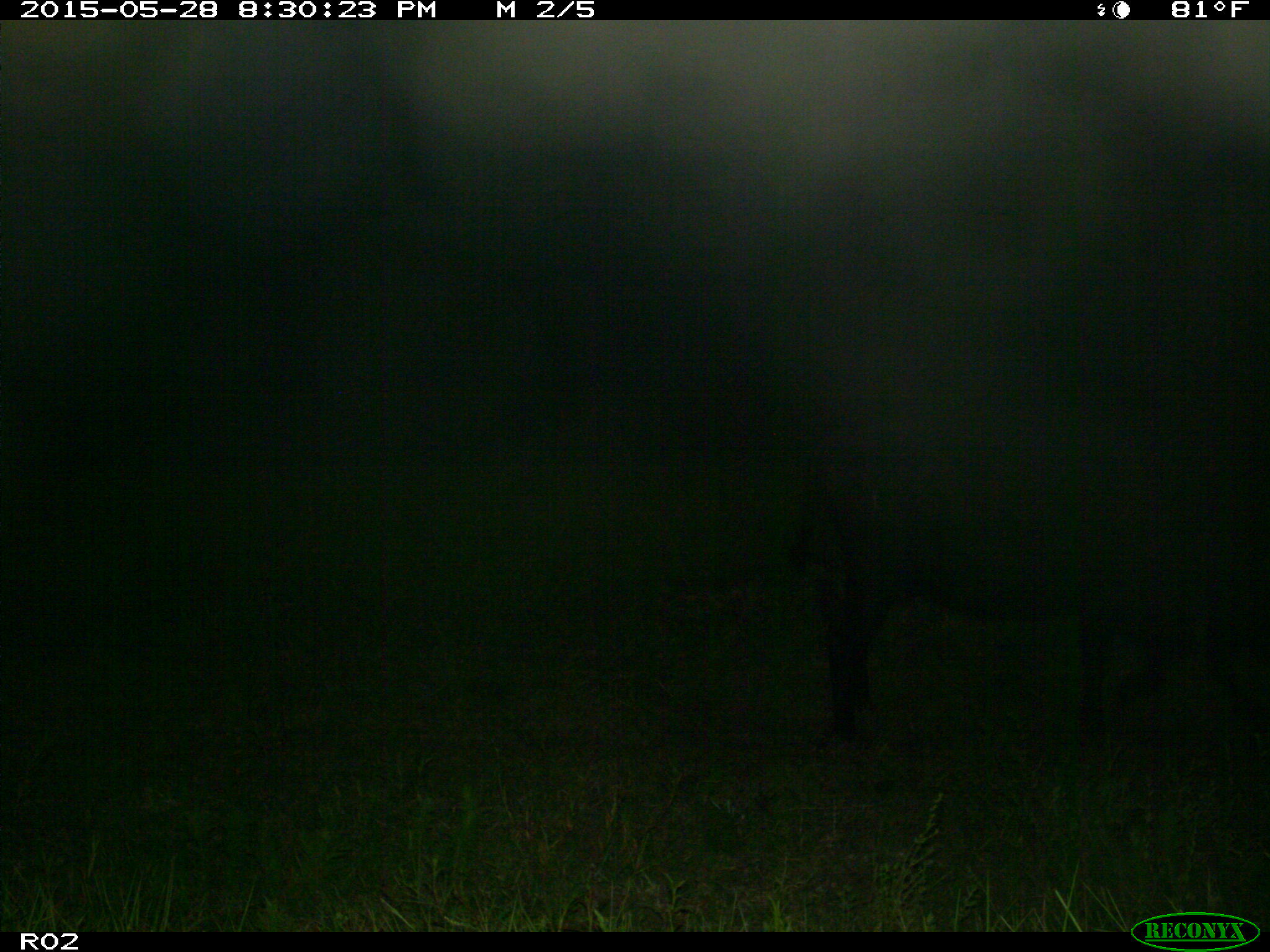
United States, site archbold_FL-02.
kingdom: Animalia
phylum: Chordata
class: Mammalia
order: Artiodactyla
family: Bovidae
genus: Bos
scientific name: Bos taurus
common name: domestic cow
Bos taurus (domestic cow).